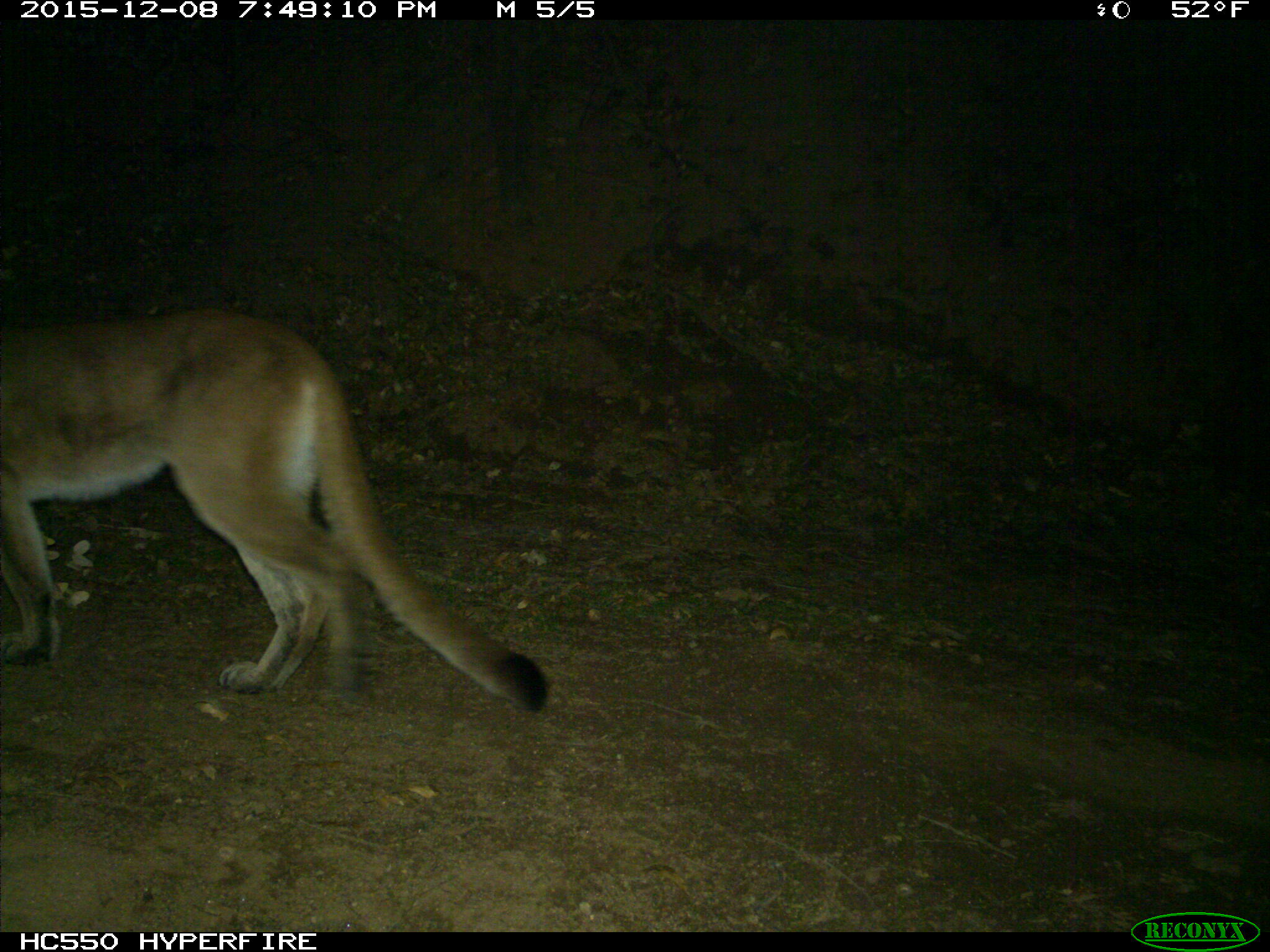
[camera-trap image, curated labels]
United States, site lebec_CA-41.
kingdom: Animalia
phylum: Chordata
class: Mammalia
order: Carnivora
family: Felidae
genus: Puma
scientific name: Puma concolor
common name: mountain lion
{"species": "Puma concolor (mountain lion)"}